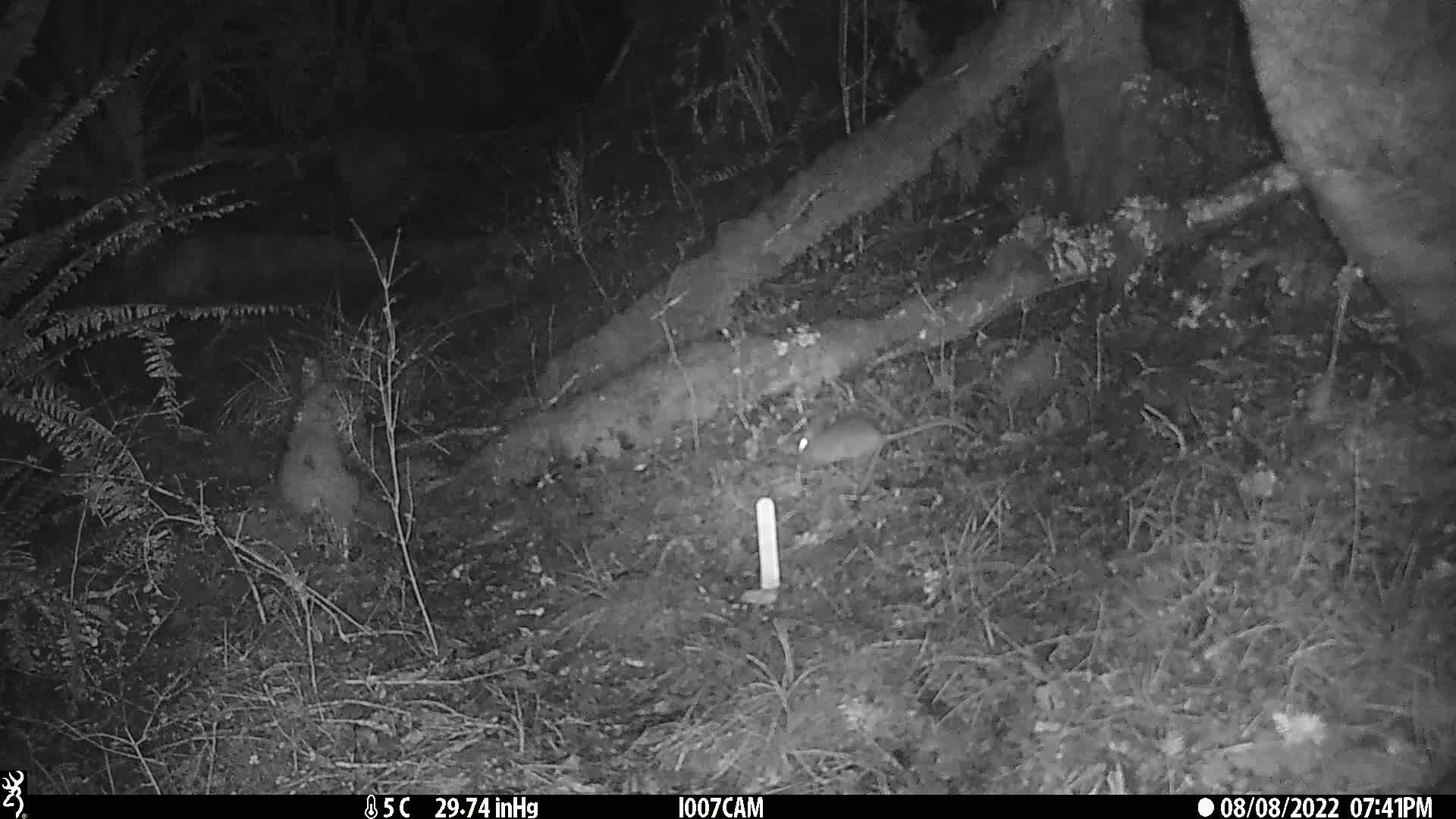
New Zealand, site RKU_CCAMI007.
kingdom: Animalia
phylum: Chordata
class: Mammalia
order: Rodentia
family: Muridae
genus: Rattus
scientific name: Rattus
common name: rat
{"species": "rat (Rattus)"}